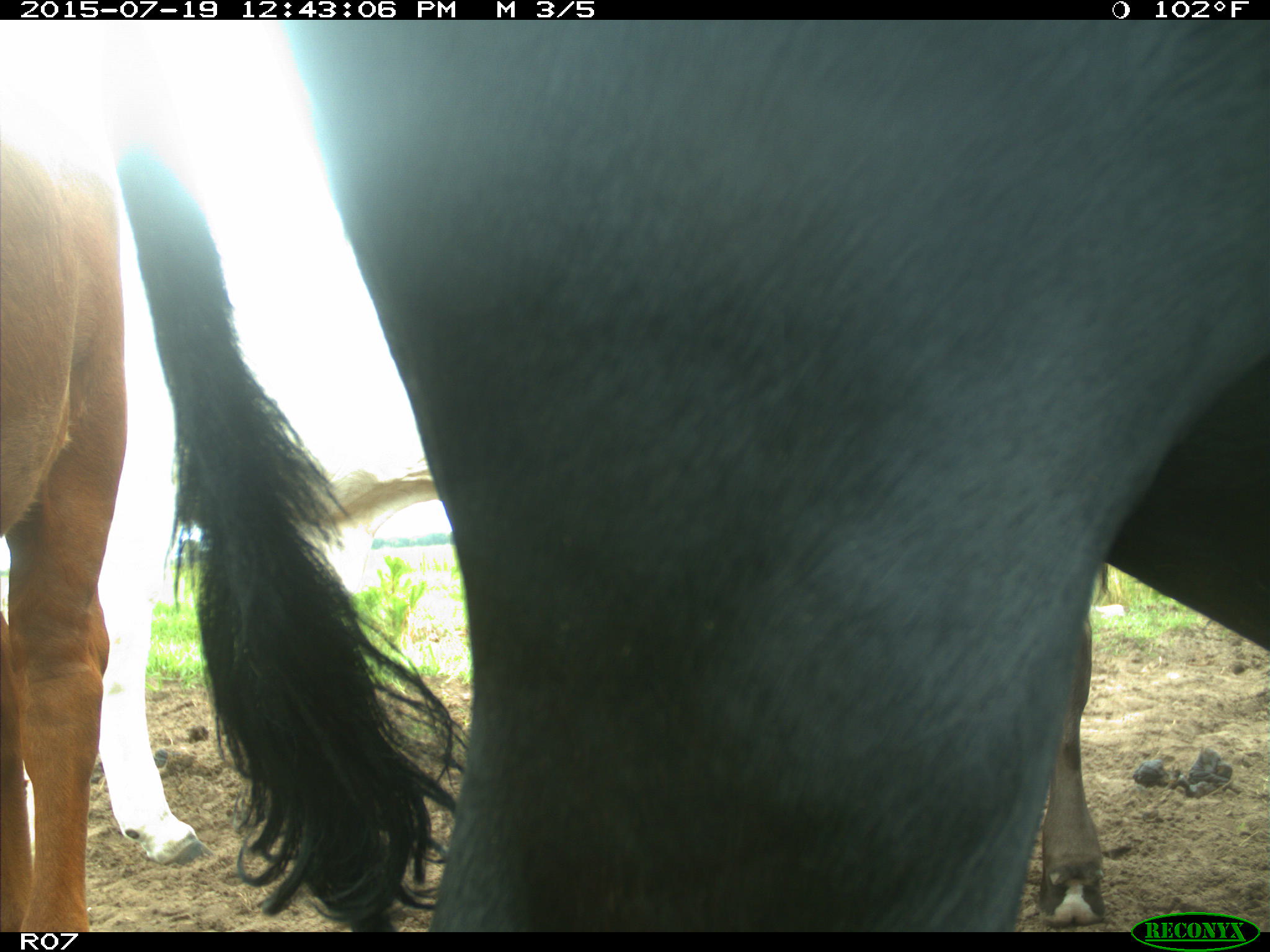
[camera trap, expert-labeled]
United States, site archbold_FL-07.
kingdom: Animalia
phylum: Chordata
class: Mammalia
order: Artiodactyla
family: Bovidae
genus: Bos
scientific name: Bos taurus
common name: domestic cow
Bos taurus (domestic cow).